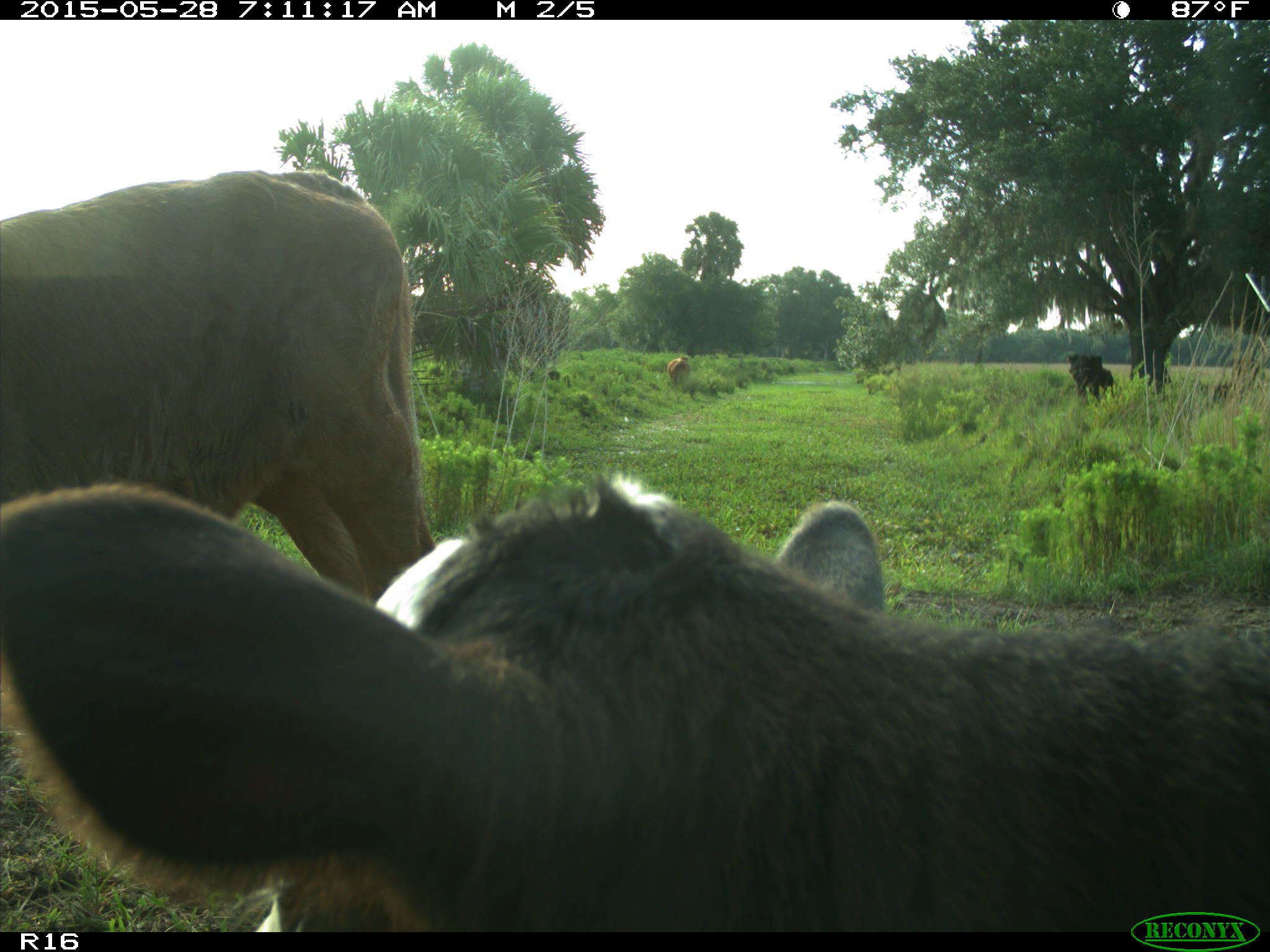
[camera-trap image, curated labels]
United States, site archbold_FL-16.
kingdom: Animalia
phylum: Chordata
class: Mammalia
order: Artiodactyla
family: Bovidae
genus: Bos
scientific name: Bos taurus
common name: domestic cow